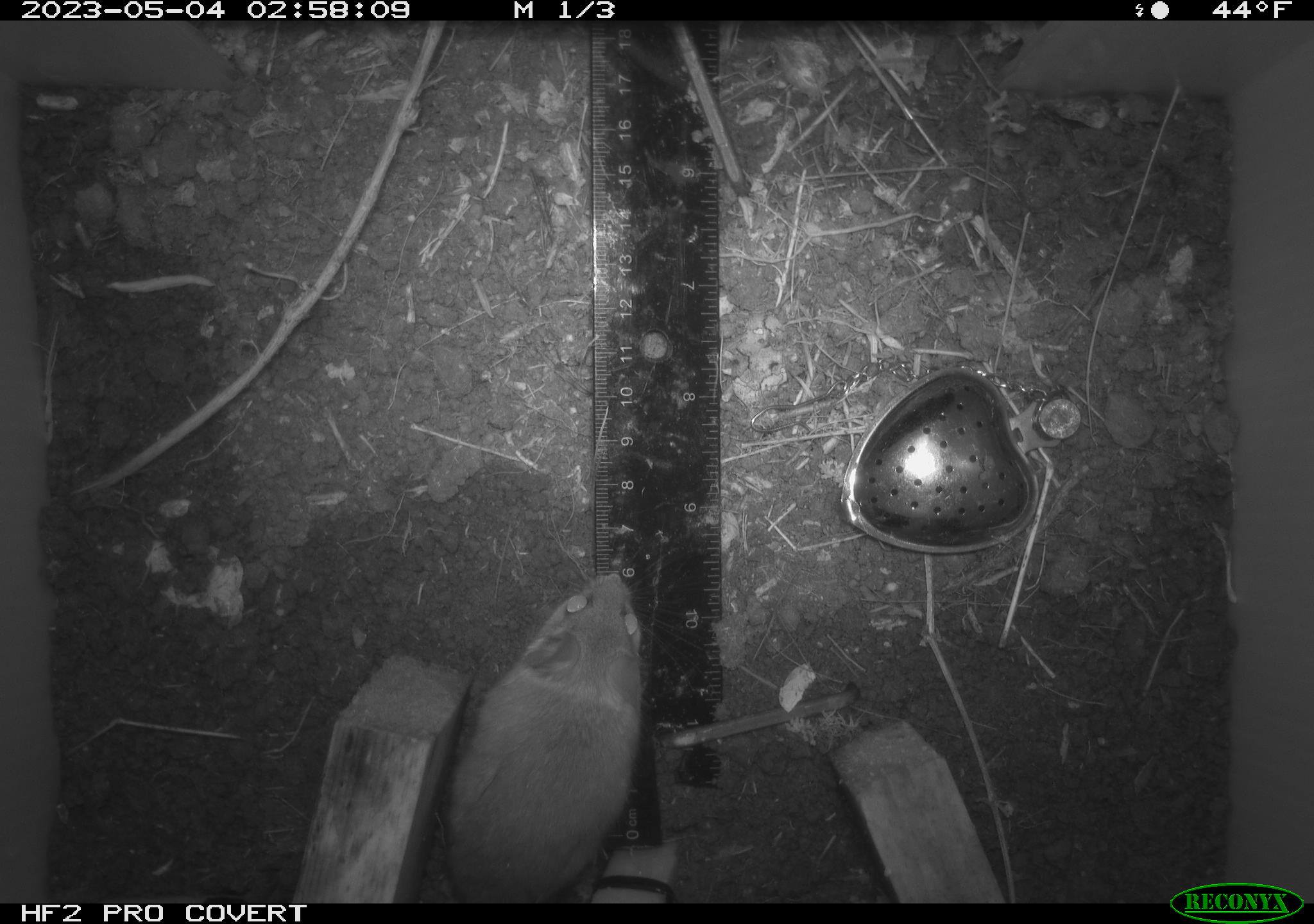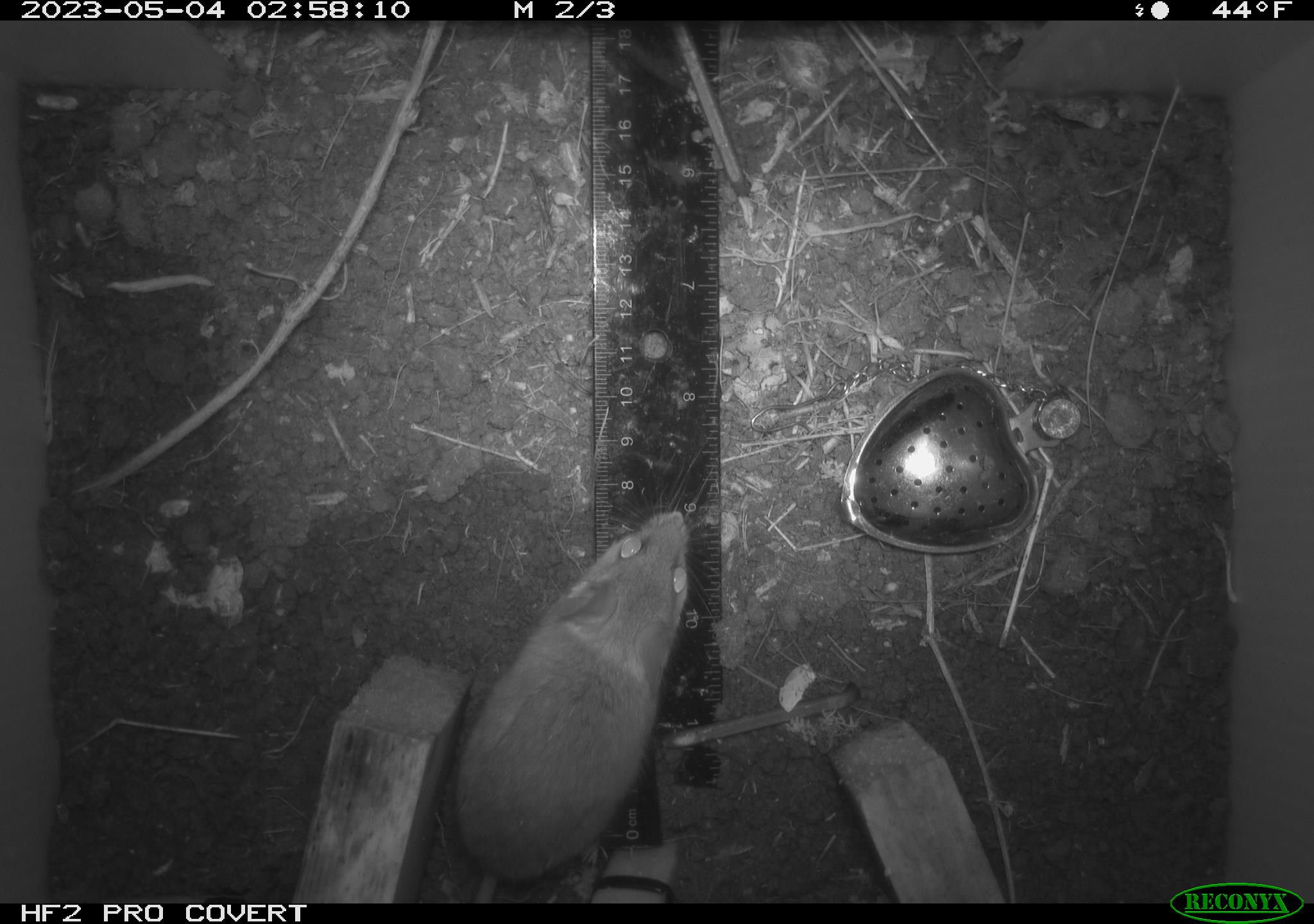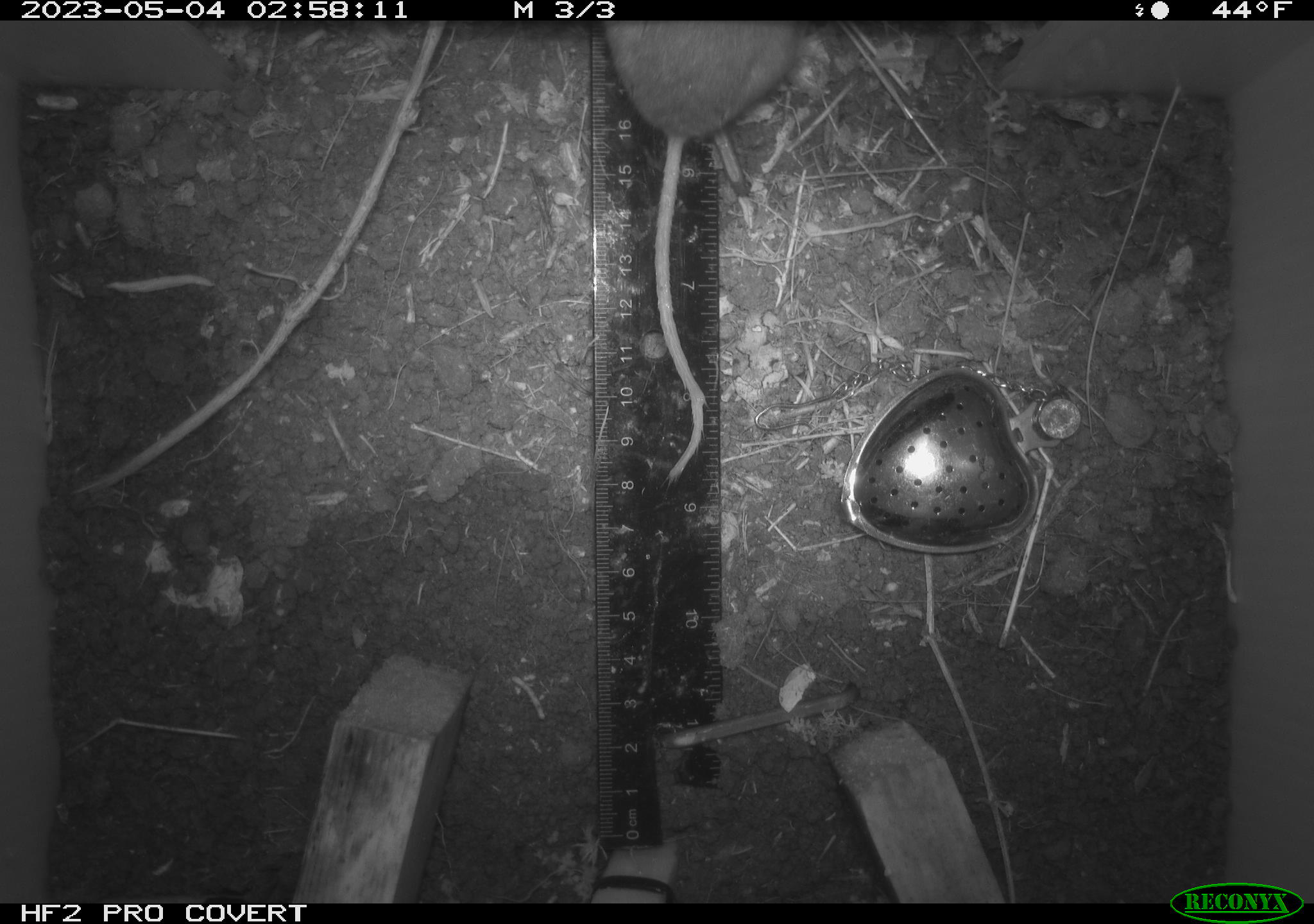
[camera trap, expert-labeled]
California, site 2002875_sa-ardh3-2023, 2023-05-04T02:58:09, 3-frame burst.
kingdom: Animalia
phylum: Chordata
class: Mammalia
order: Rodentia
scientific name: Rodentia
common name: mouse species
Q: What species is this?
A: Mouse species (Rodentia).